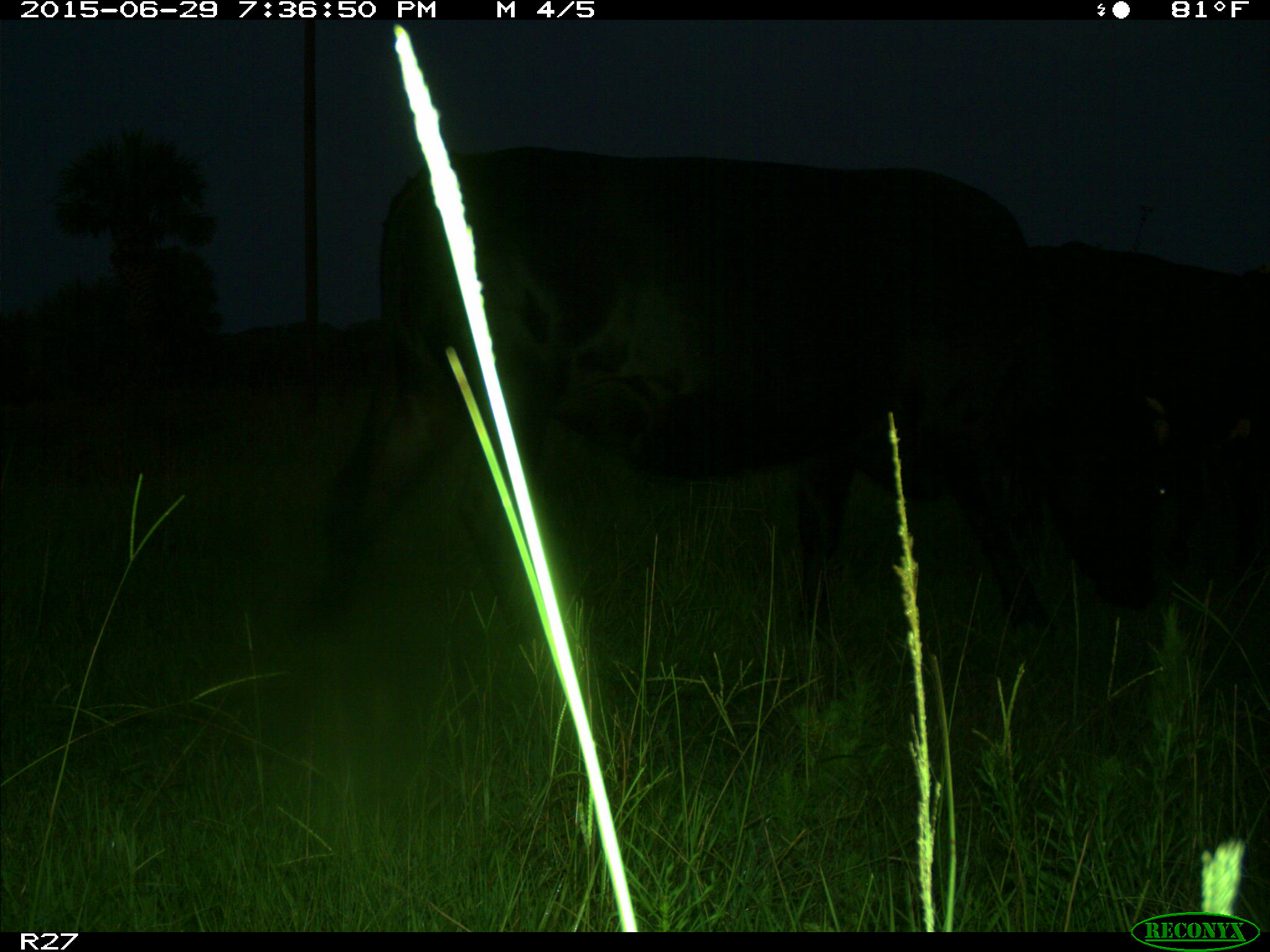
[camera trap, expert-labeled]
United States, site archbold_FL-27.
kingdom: Animalia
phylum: Chordata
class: Mammalia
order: Artiodactyla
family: Bovidae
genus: Bos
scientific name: Bos taurus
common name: domestic cow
Bos taurus (domestic cow).